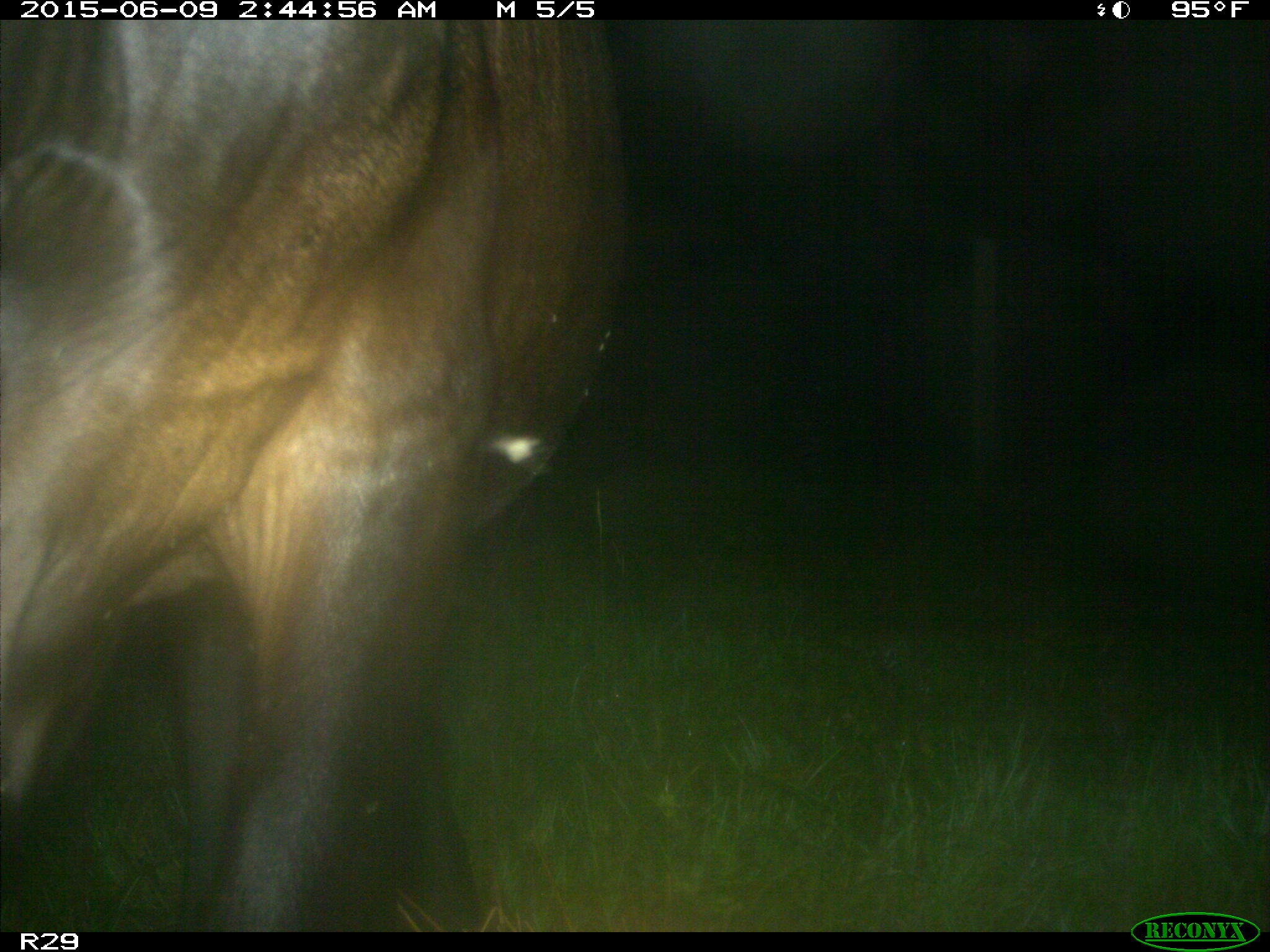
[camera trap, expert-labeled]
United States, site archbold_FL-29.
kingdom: Animalia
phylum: Chordata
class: Mammalia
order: Artiodactyla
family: Bovidae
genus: Bos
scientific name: Bos taurus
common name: domestic cow